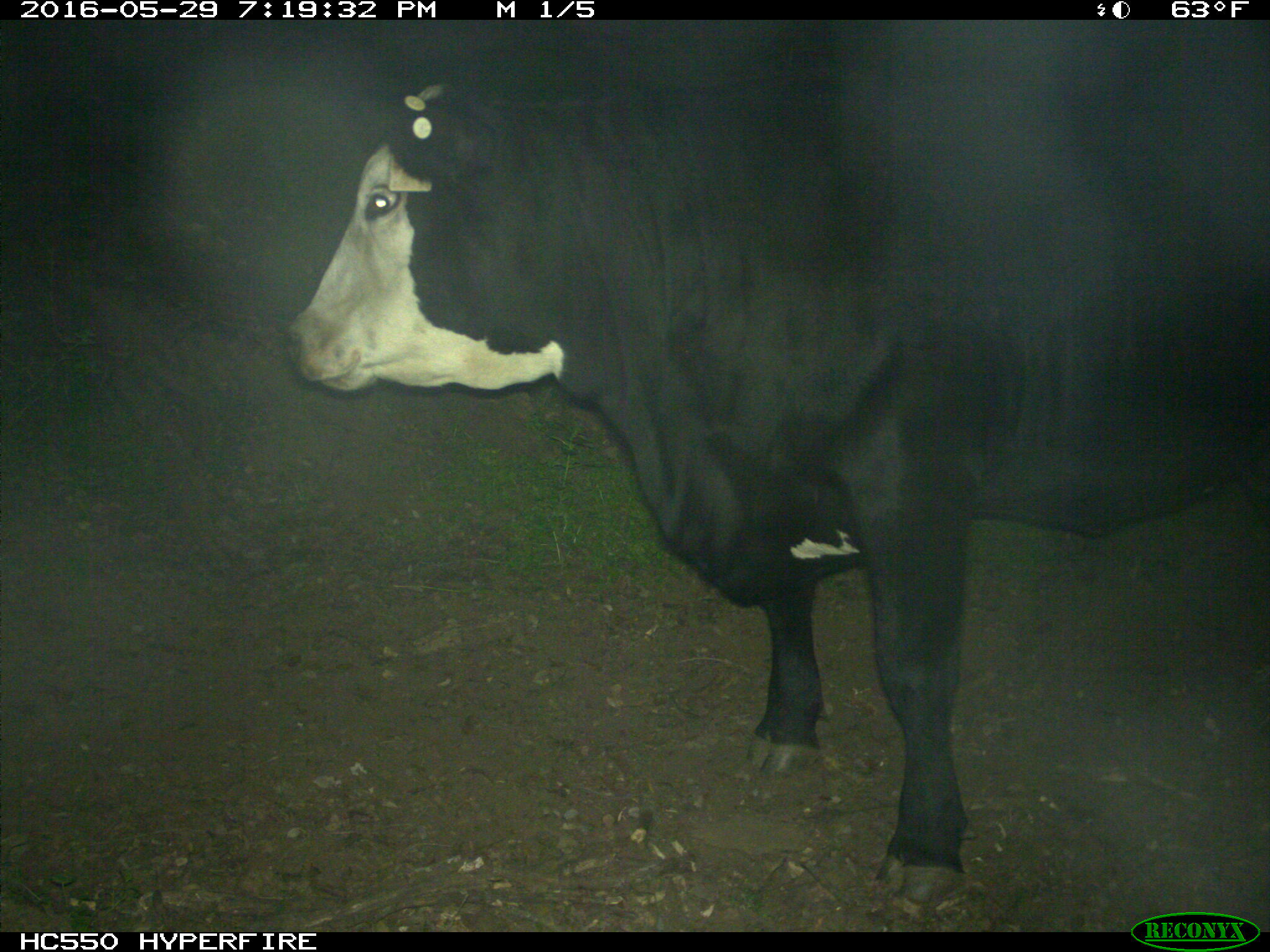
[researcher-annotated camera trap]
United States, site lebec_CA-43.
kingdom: Animalia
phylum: Chordata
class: Mammalia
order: Artiodactyla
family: Bovidae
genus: Bos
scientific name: Bos taurus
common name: domestic cow